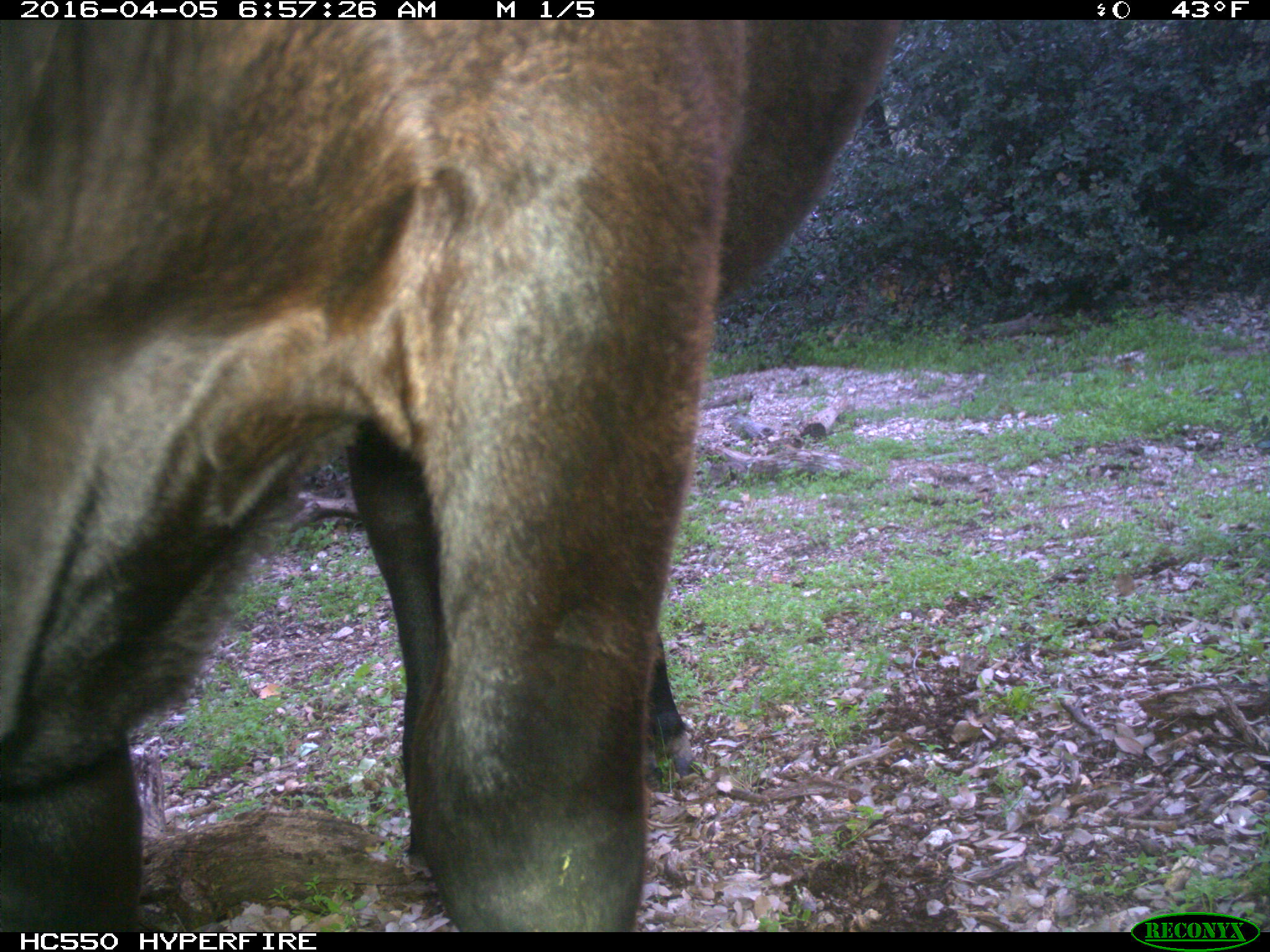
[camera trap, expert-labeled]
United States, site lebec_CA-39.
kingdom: Animalia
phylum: Chordata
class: Mammalia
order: Artiodactyla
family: Bovidae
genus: Bos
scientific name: Bos taurus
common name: domestic cow